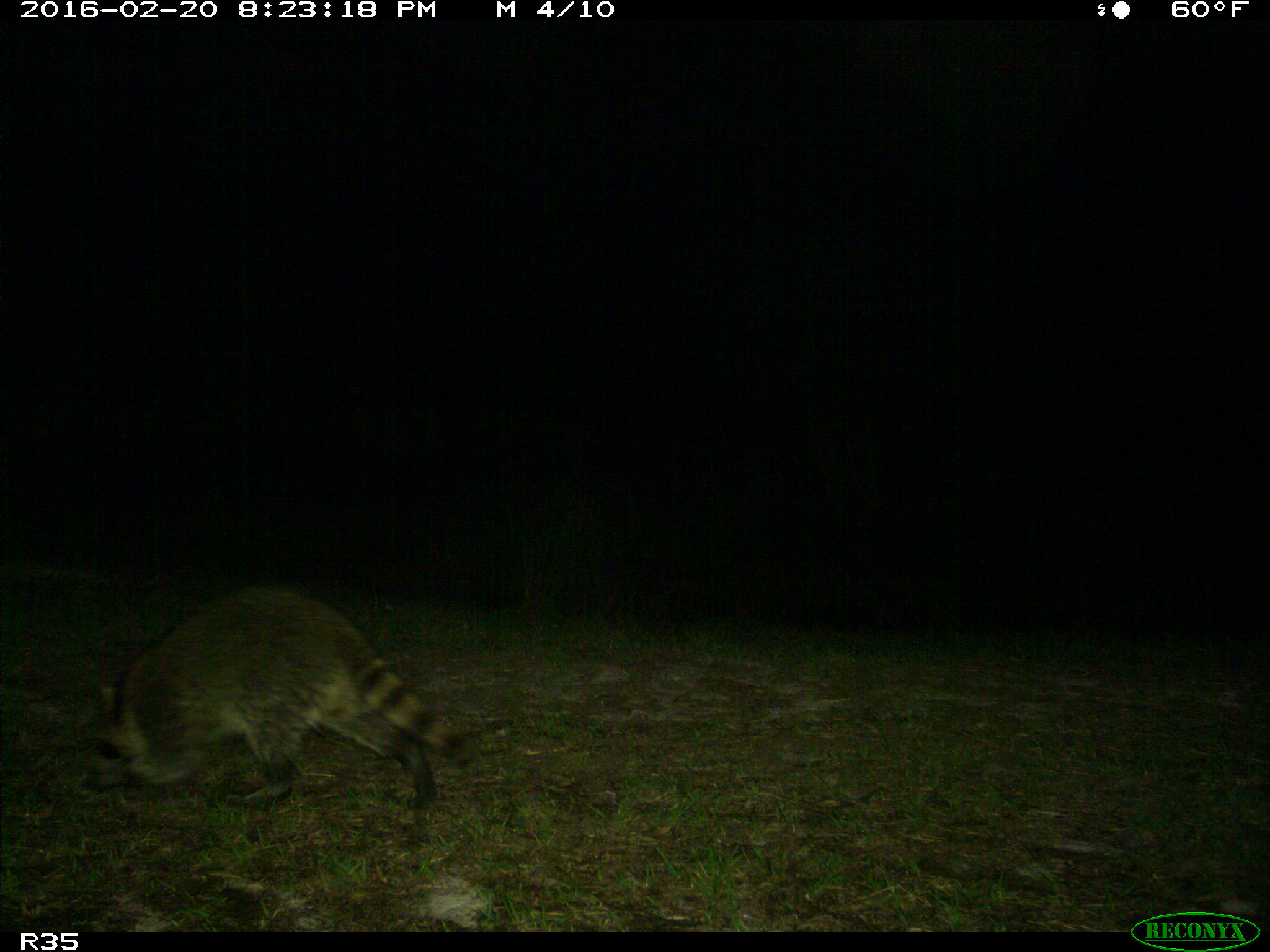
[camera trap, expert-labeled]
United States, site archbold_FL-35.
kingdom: Animalia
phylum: Chordata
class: Mammalia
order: Carnivora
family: Procyonidae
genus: Procyon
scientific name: Procyon lotor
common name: common raccoon